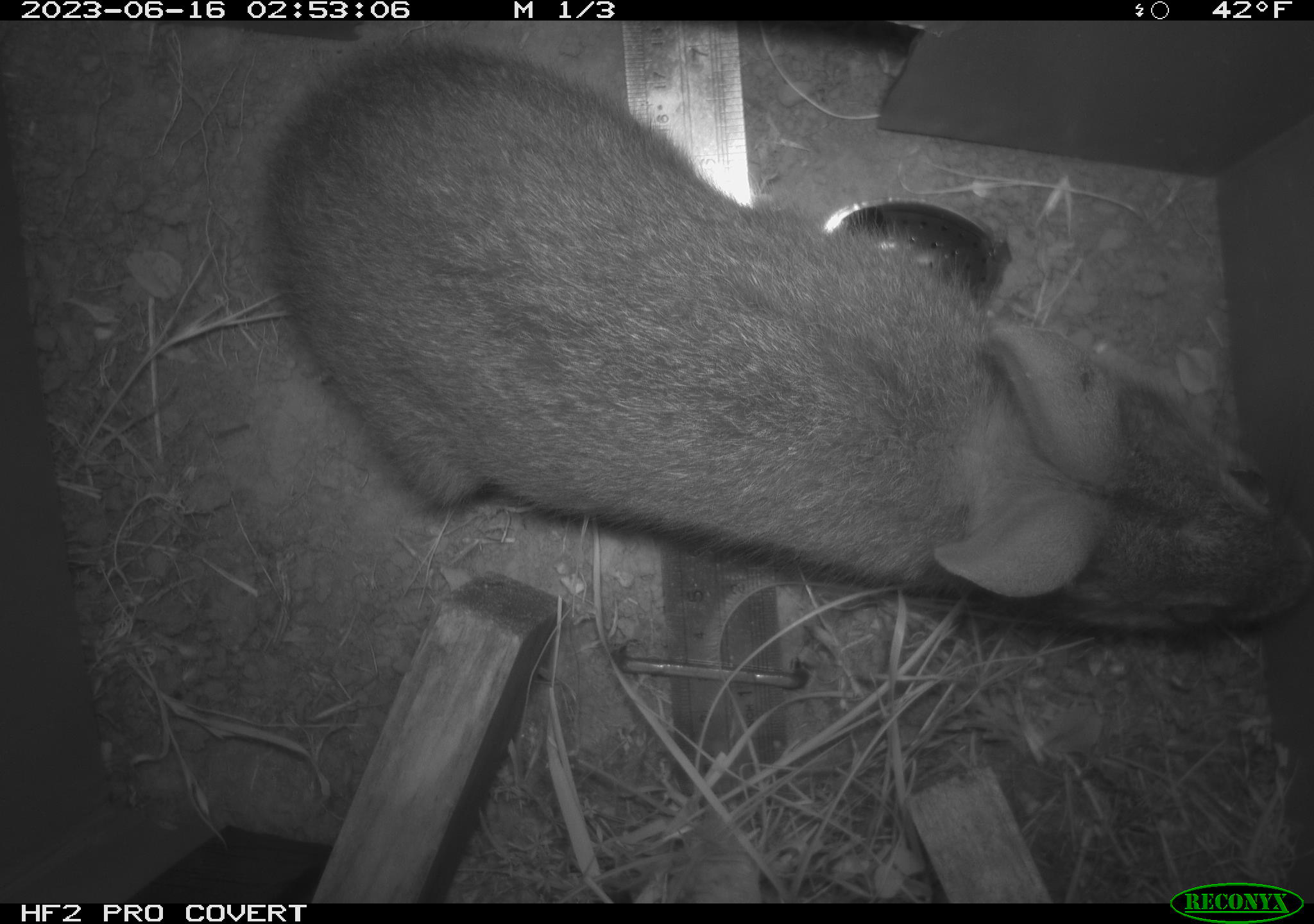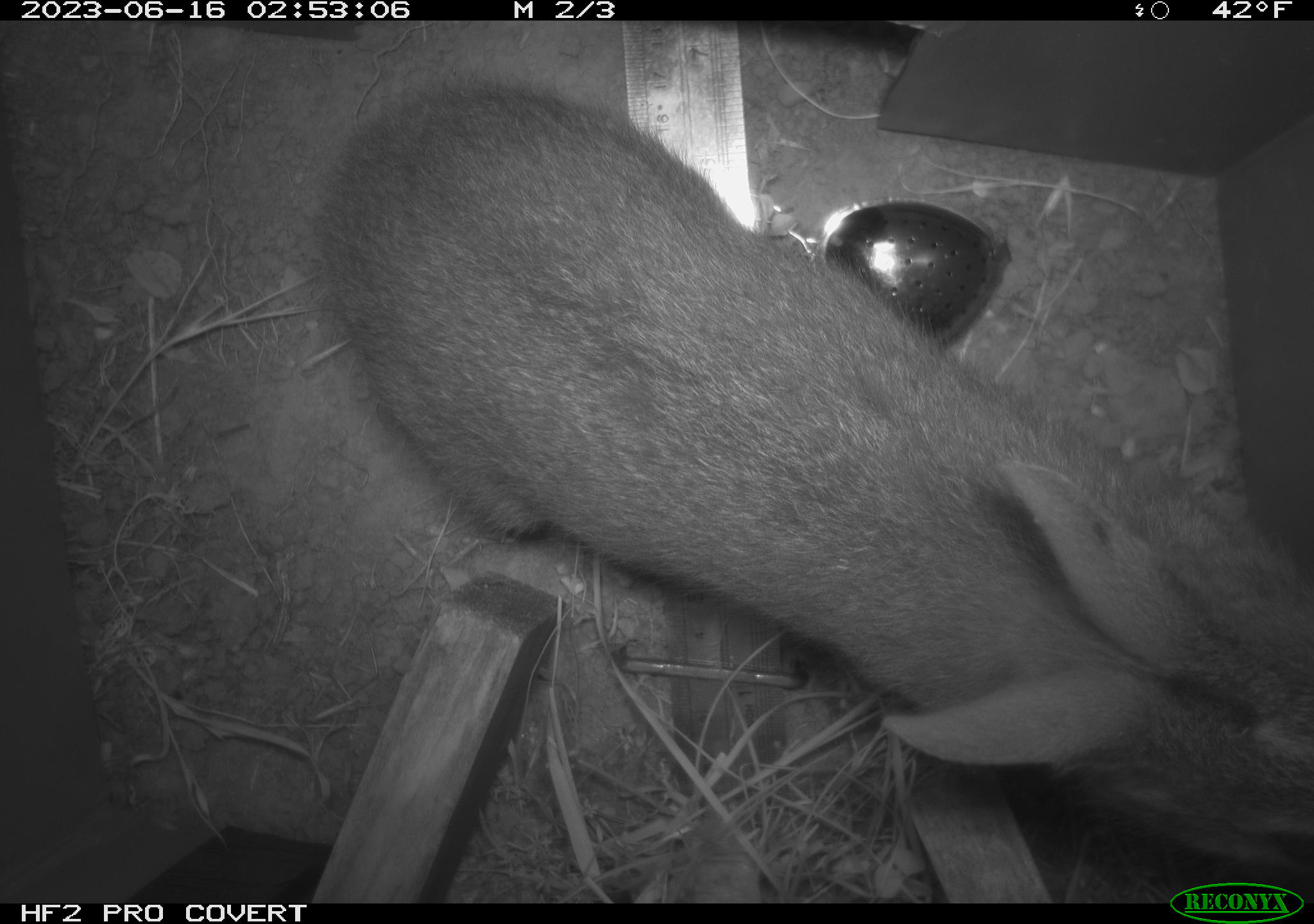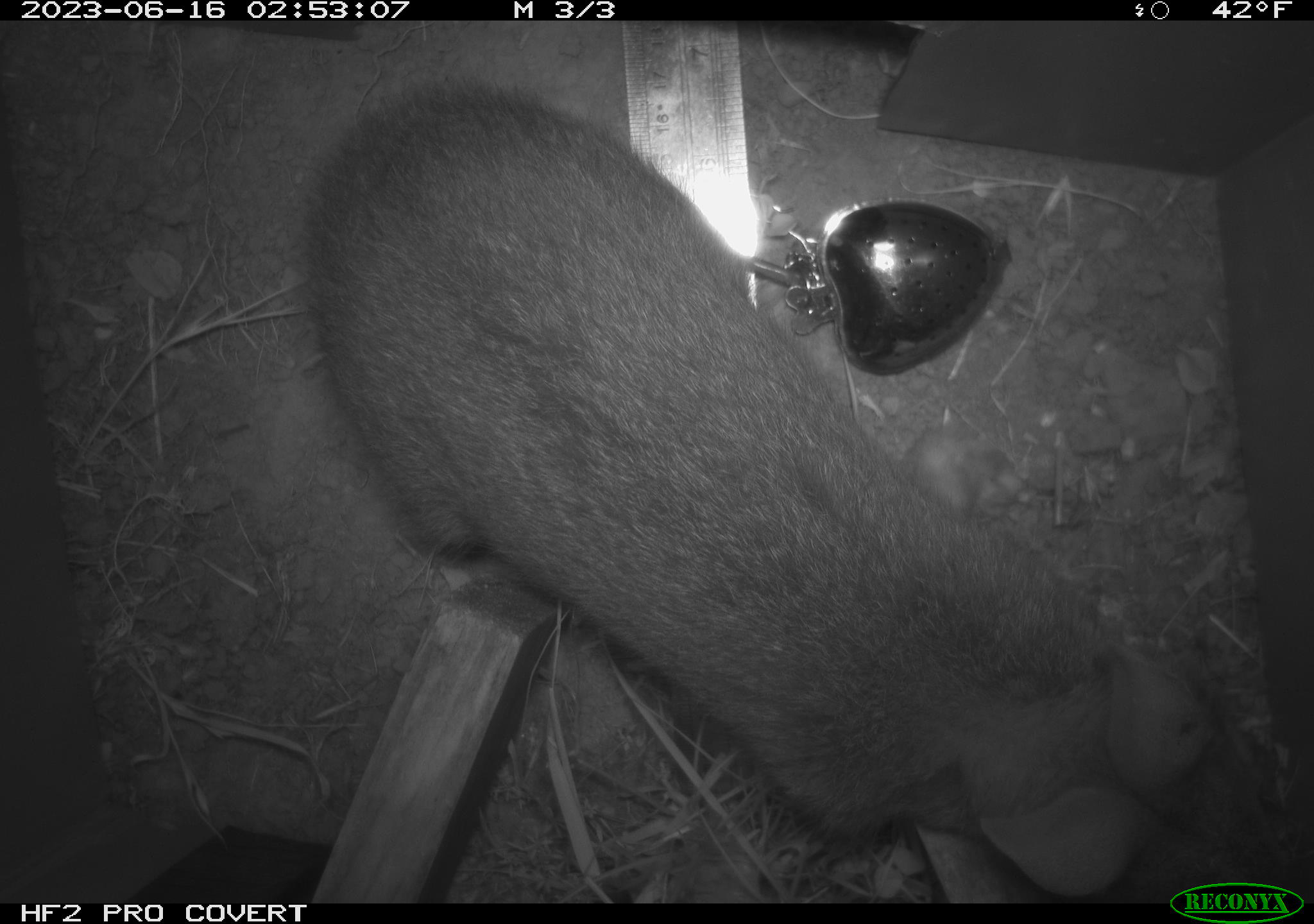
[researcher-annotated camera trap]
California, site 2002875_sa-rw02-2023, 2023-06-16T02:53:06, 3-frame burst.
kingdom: Animalia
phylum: Chordata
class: Mammalia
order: Lagomorpha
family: Leporidae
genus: Sylvilagus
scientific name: Sylvilagus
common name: cottontail rabbits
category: sylvilagus species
Sylvilagus species (cottontail rabbits) (Sylvilagus).